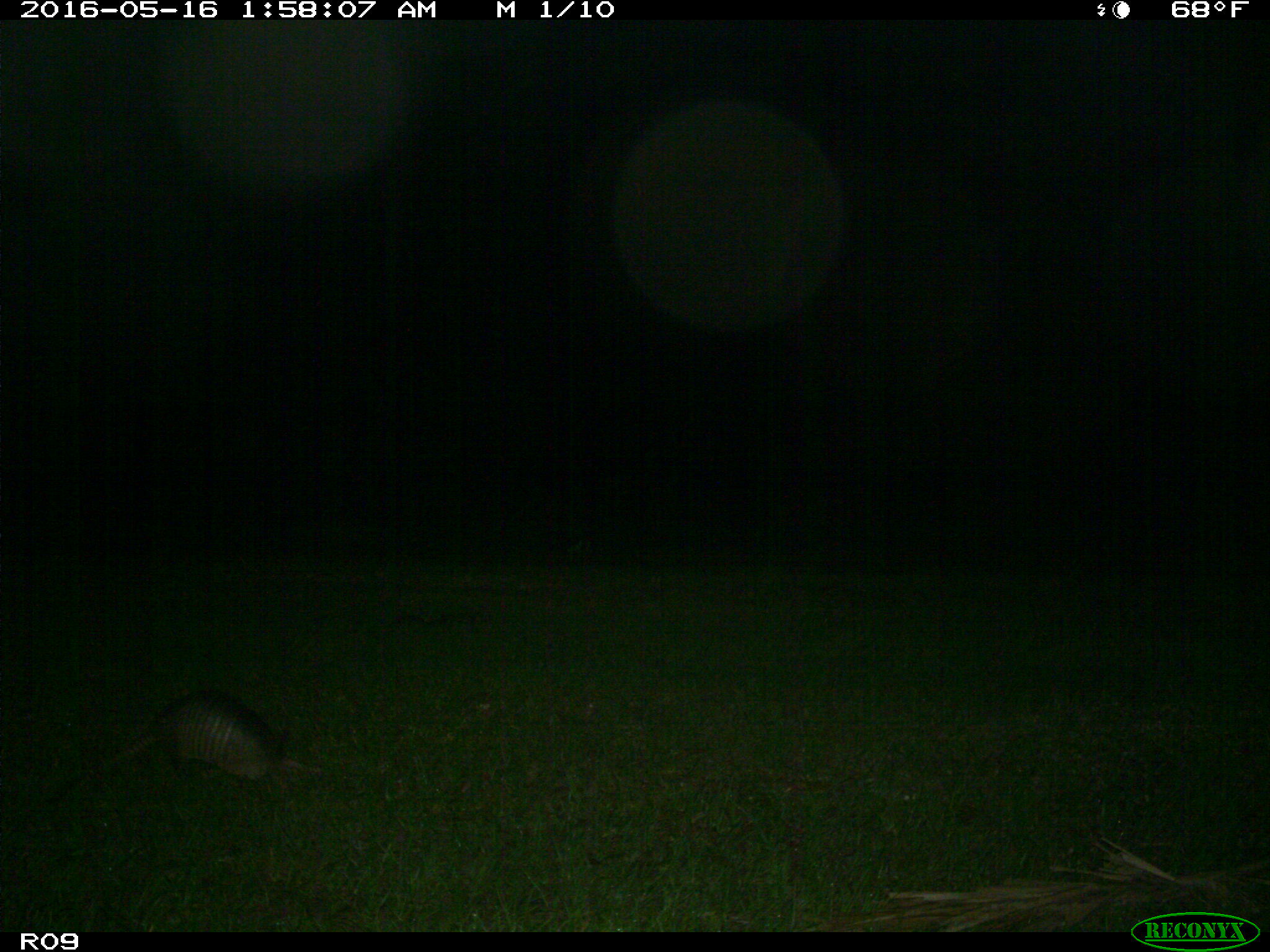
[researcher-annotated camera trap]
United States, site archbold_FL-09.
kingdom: Animalia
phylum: Chordata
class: Mammalia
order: Cingulata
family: Dasypodidae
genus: Dasypus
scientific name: Dasypus novemcinctus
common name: nine-banded armadillo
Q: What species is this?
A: Dasypus novemcinctus (nine-banded armadillo).